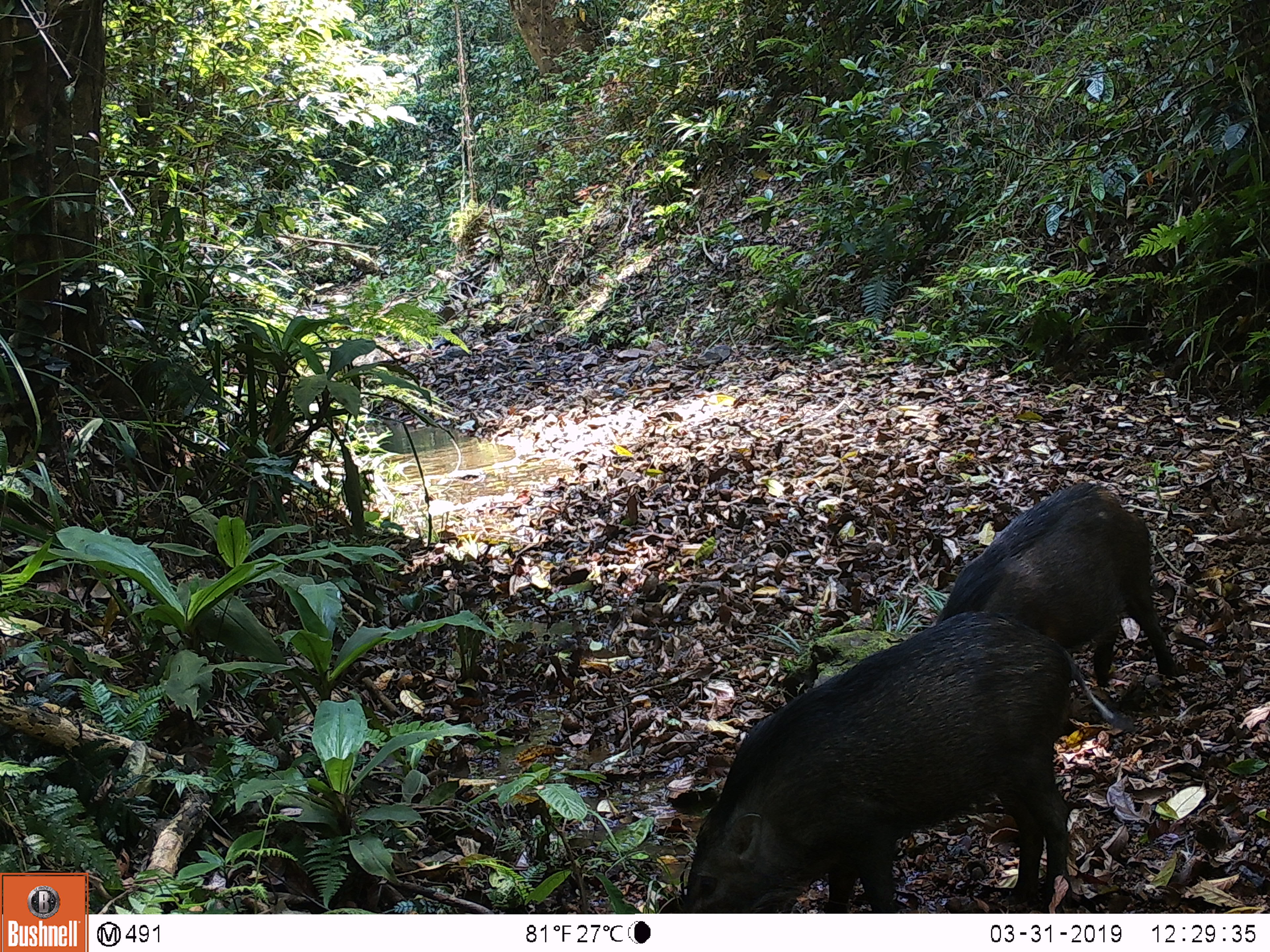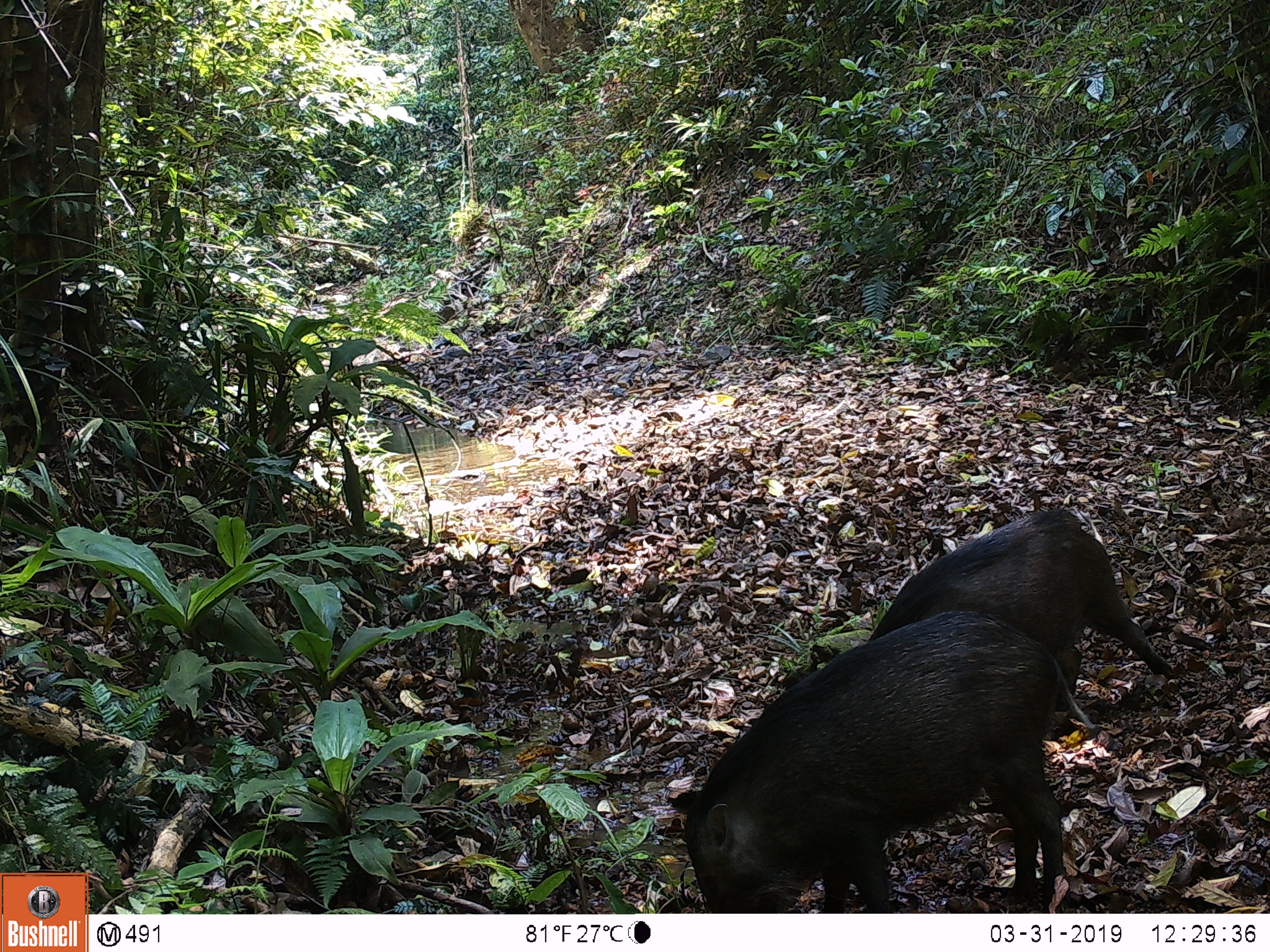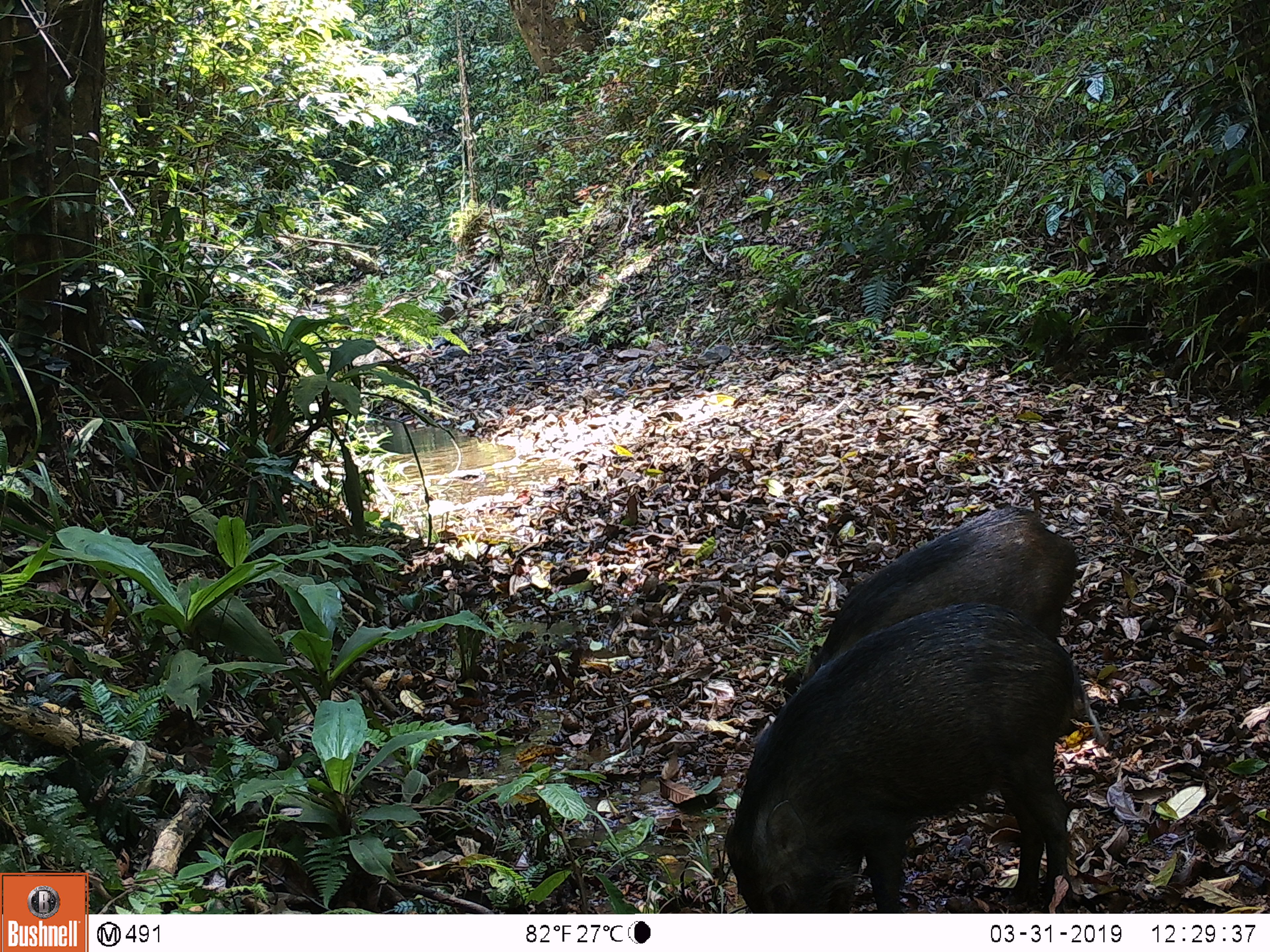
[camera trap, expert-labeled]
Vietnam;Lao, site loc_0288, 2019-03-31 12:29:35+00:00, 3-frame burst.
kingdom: Animalia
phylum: Chordata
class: Mammalia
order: Artiodactyla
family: Suidae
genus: Sus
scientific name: Sus scrofa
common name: eurasian wild pig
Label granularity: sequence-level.